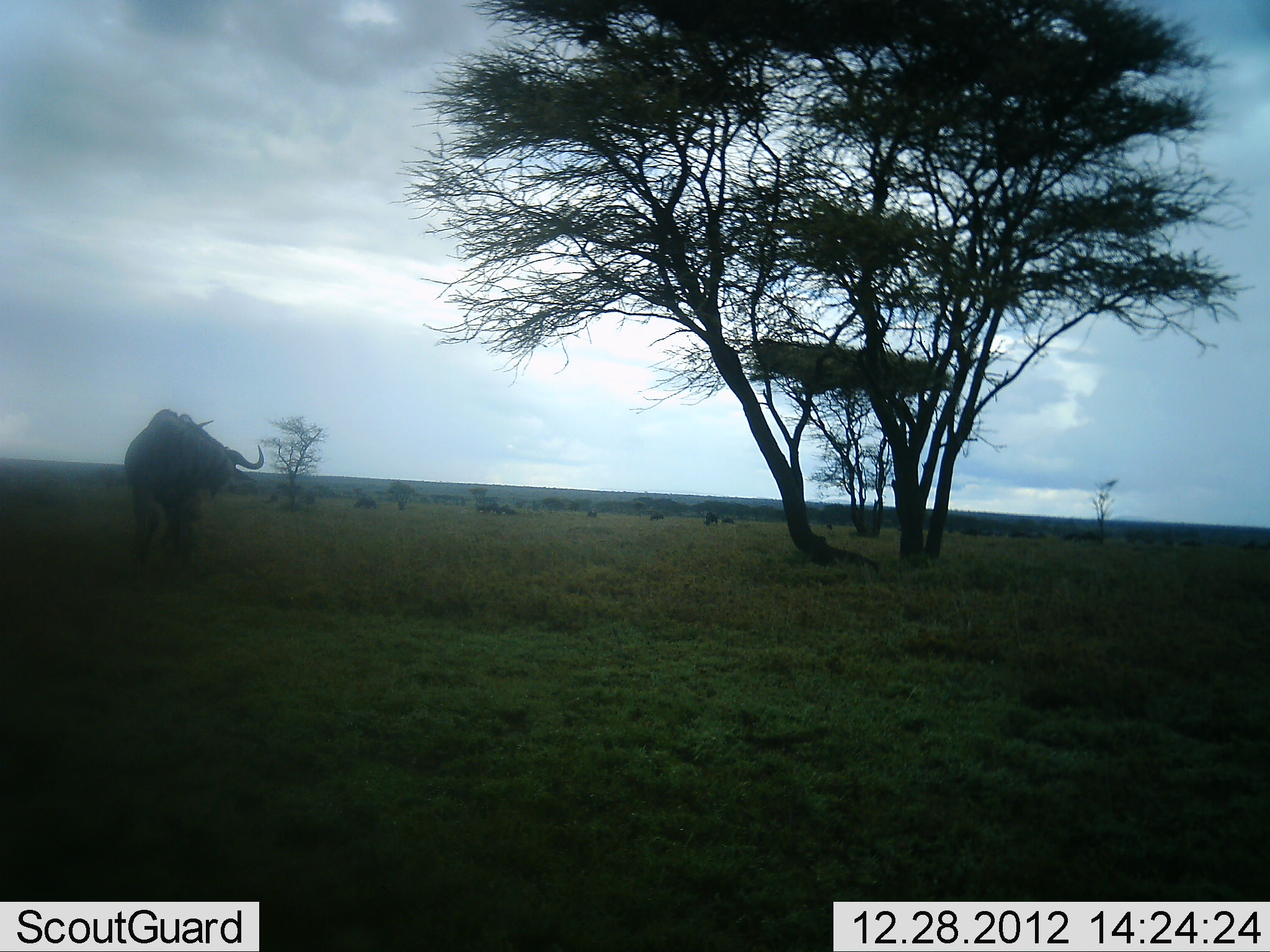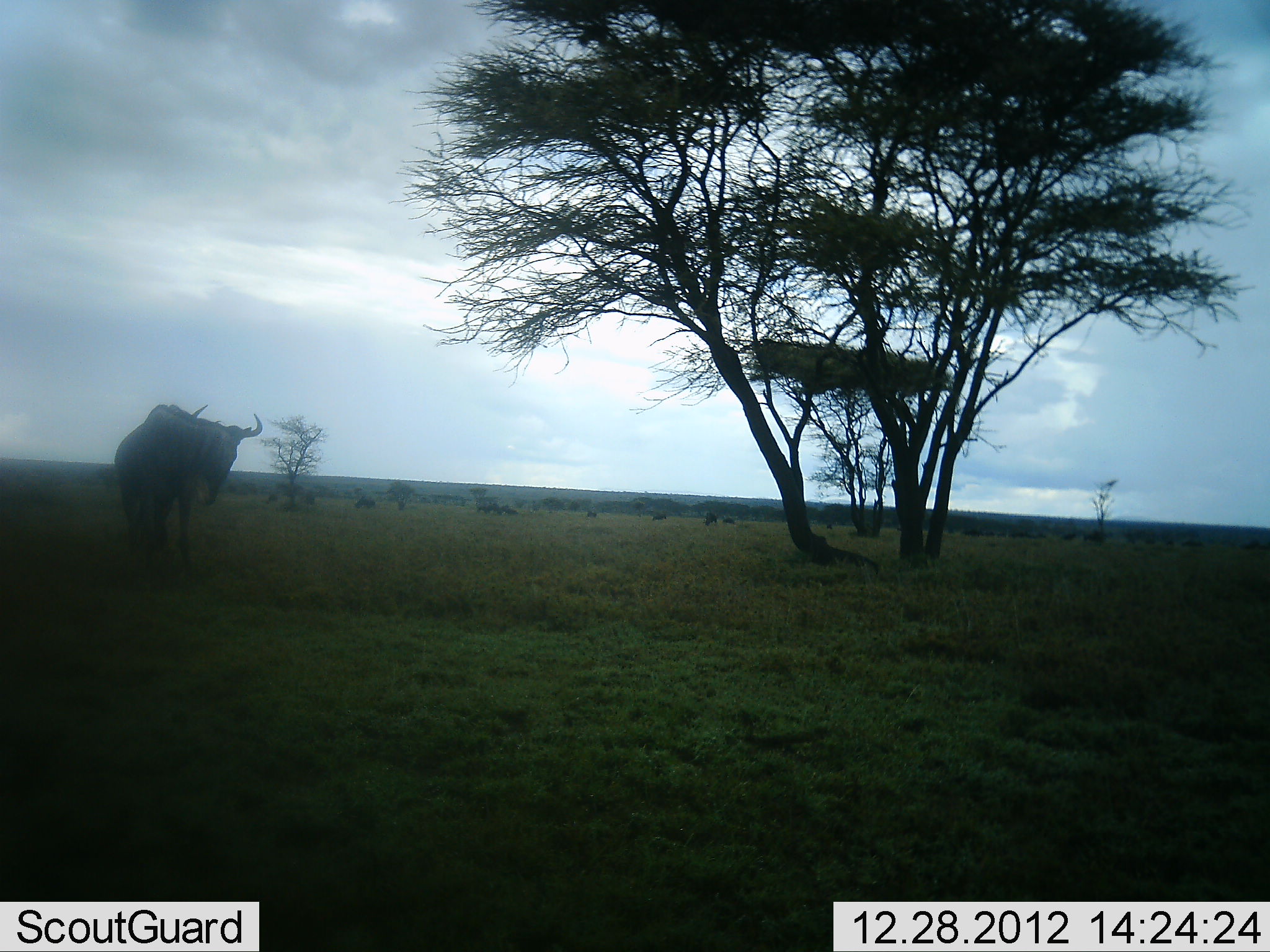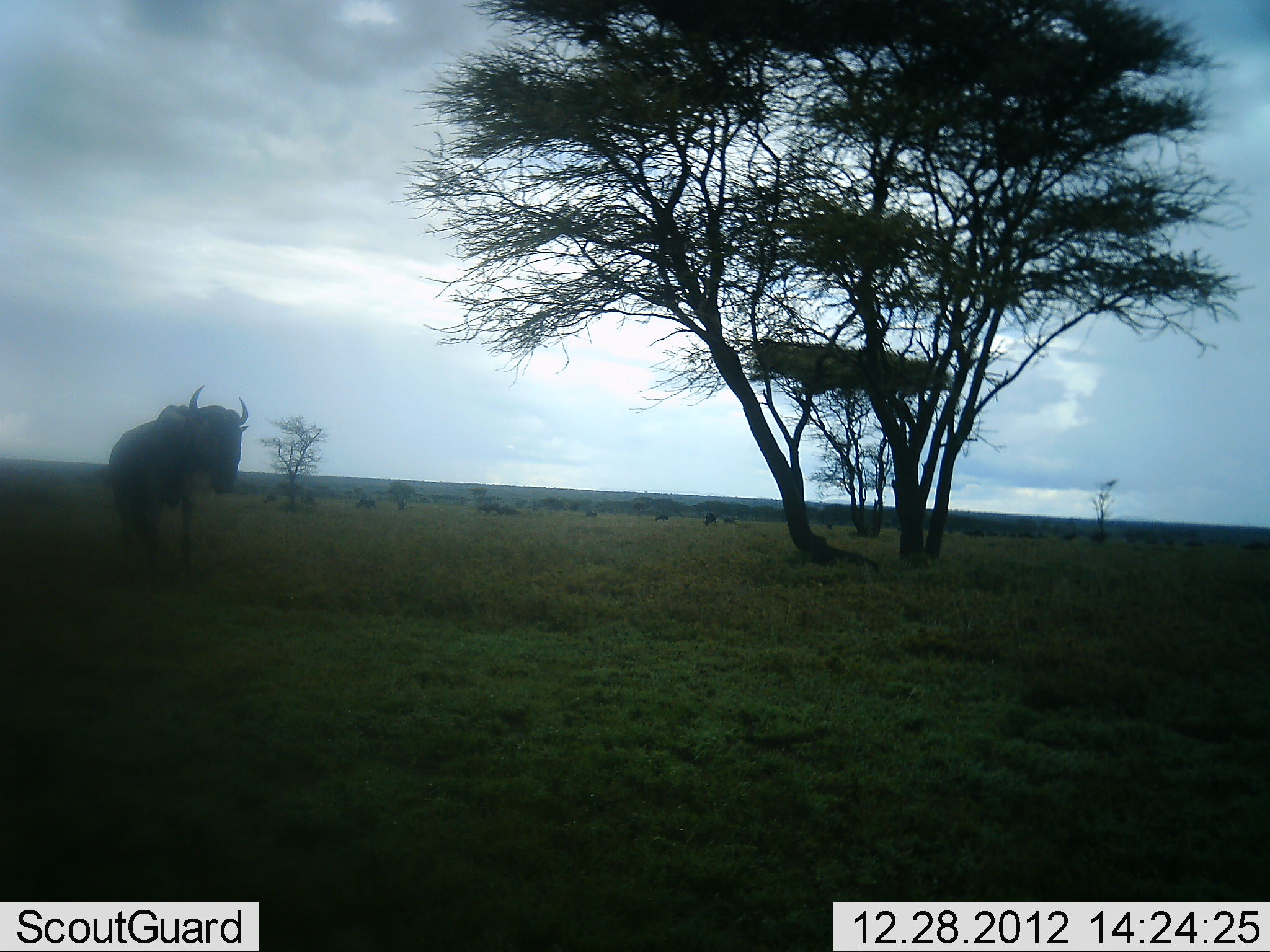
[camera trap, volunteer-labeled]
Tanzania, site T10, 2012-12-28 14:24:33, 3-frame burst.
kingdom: Animalia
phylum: Chordata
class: Mammalia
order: Artiodactyla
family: Bovidae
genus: Connochaetes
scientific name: Connochaetes taurinus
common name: blue wildebeest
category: wildebeest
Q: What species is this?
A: Wildebeest (blue wildebeest) (Connochaetes taurinus).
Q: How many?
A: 1.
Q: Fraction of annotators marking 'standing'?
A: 60%.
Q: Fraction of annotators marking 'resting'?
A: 0%.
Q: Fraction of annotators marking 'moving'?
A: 30%.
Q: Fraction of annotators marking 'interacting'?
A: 0%.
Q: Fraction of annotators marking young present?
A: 0%.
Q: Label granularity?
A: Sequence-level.